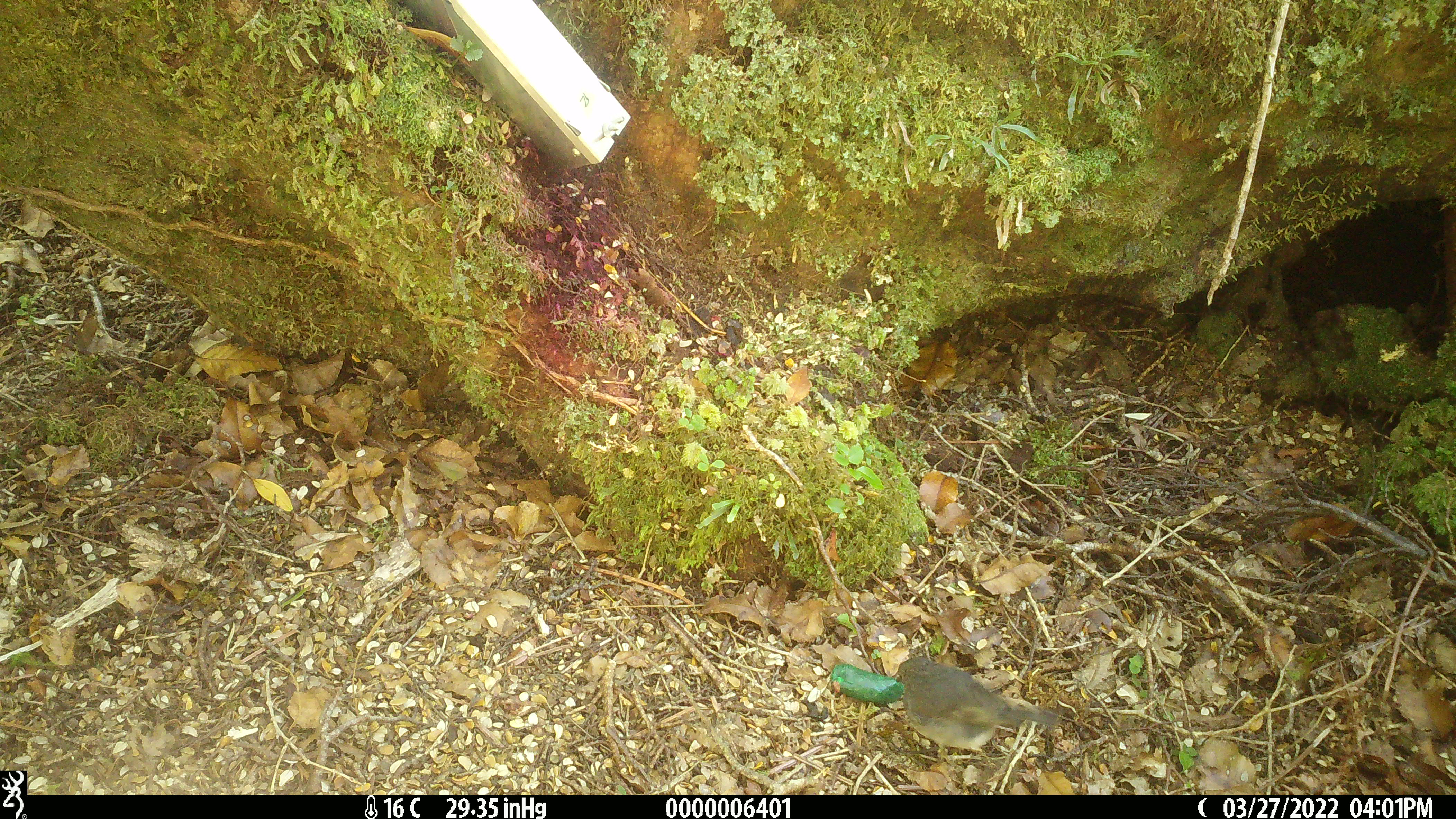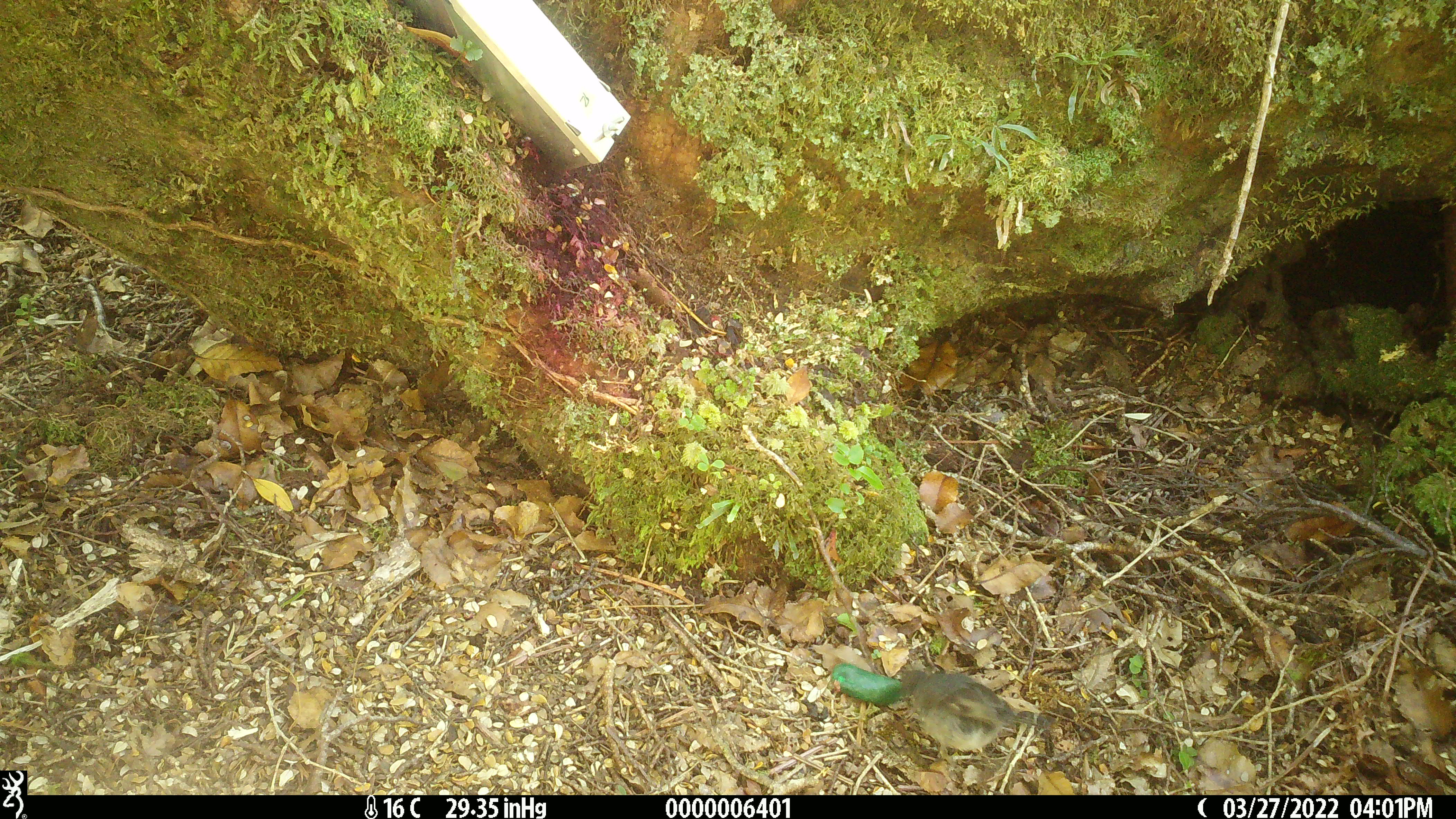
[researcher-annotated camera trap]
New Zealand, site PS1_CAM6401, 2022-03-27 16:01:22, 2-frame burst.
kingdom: Animalia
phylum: Chordata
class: Aves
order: Passeriformes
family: Petroicidae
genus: Petroica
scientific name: Petroica australis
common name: new zealand robin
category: robin